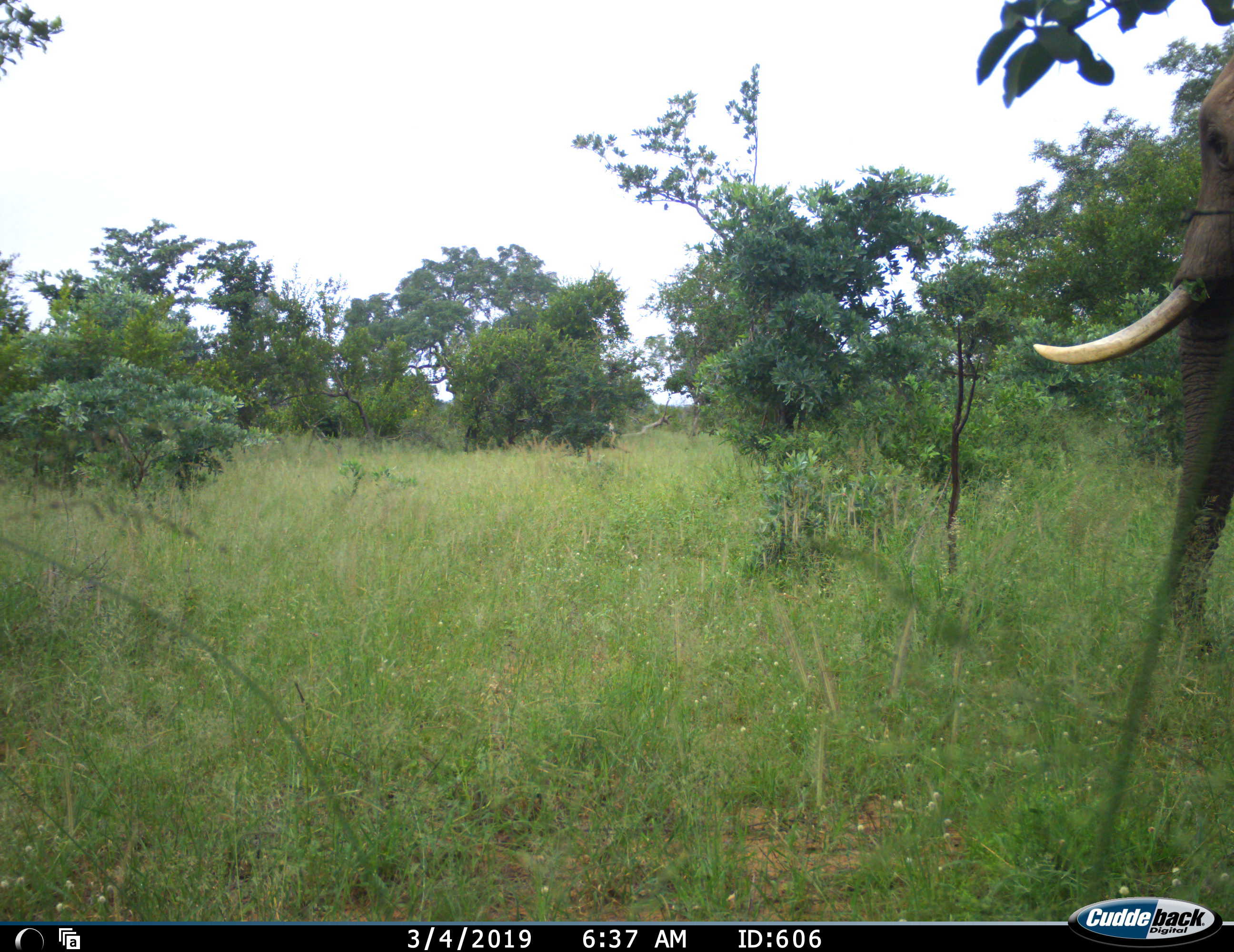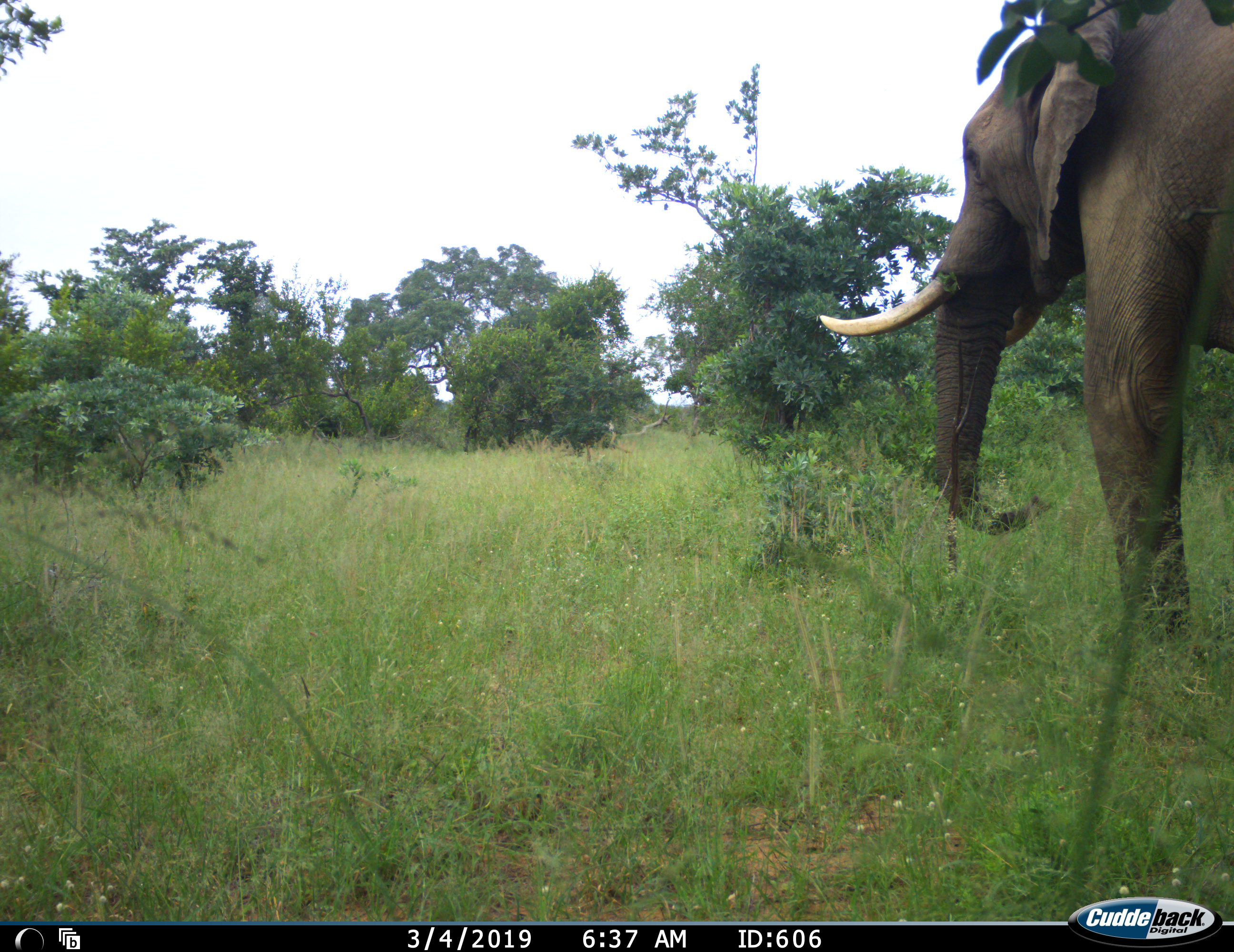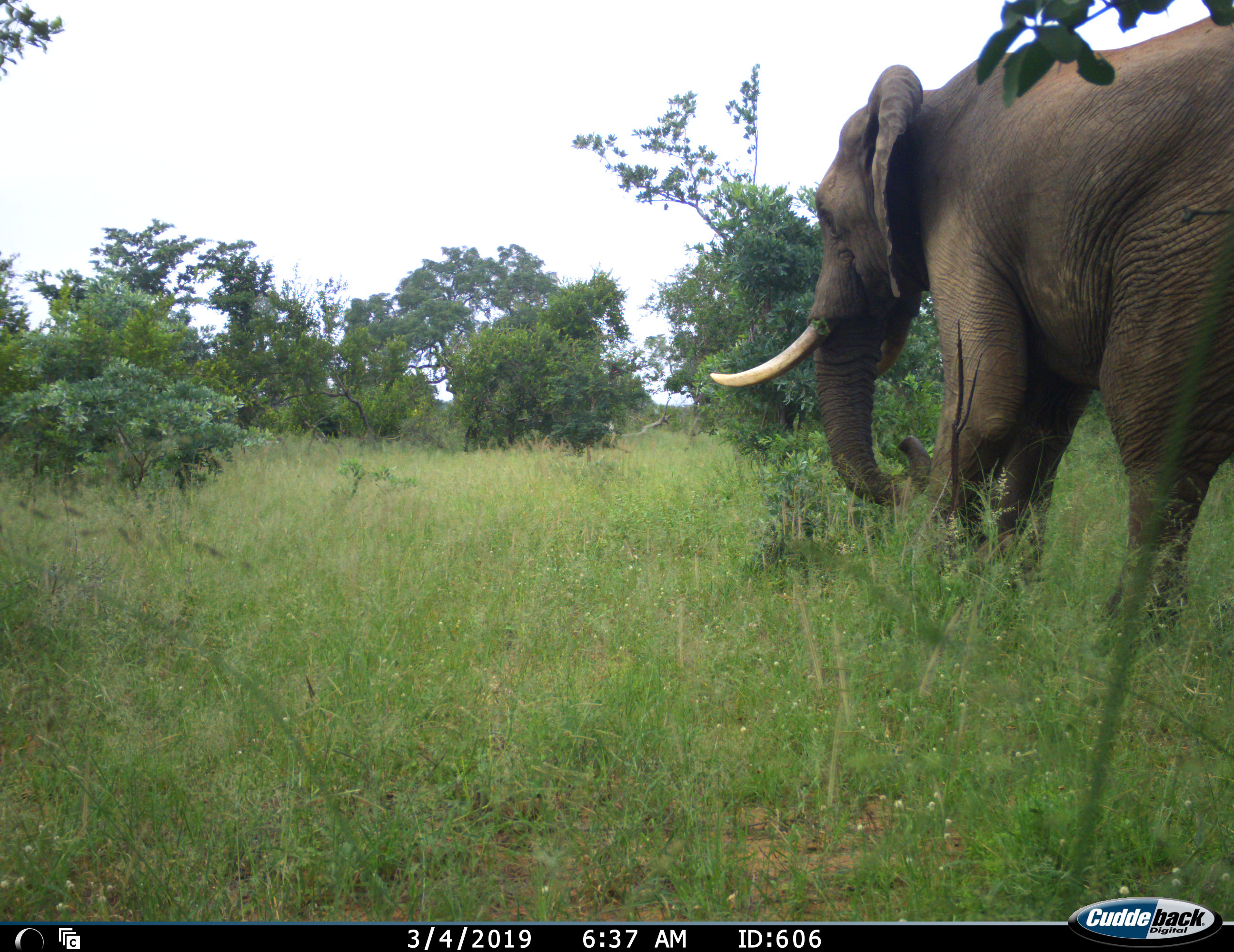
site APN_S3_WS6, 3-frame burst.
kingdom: Animalia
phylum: Chordata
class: Mammalia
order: Proboscidea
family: Elephantidae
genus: Loxodonta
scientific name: Loxodonta africana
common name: african bush elephant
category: elephant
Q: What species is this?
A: Elephant (african bush elephant) (Loxodonta africana).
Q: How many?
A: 1.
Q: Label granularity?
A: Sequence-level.